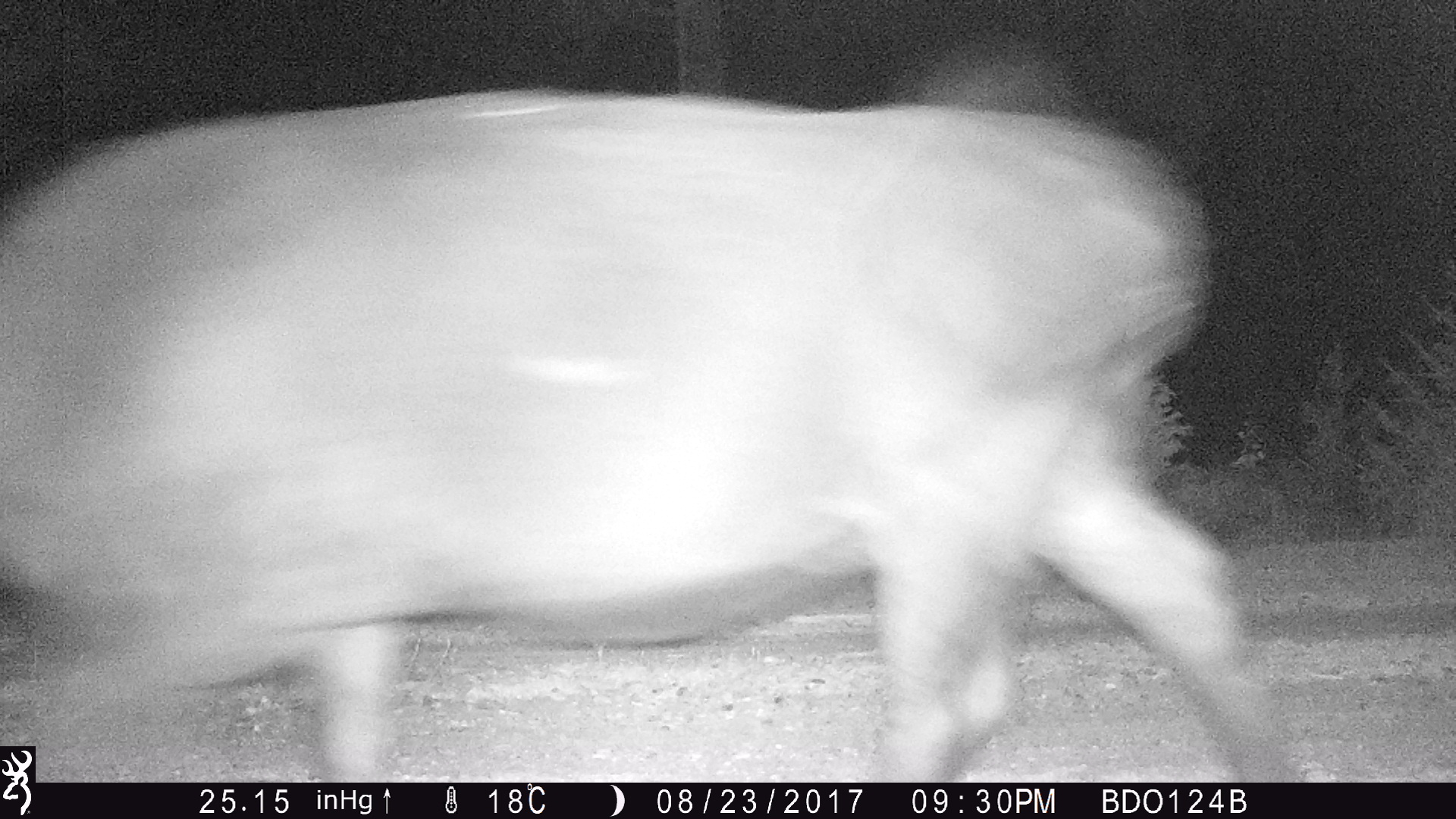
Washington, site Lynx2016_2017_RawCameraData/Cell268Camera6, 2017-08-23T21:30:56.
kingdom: Animalia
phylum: Chordata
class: Mammalia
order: Artiodactyla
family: Bovidae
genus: Bos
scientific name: Bos taurus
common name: domestic cattle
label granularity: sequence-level